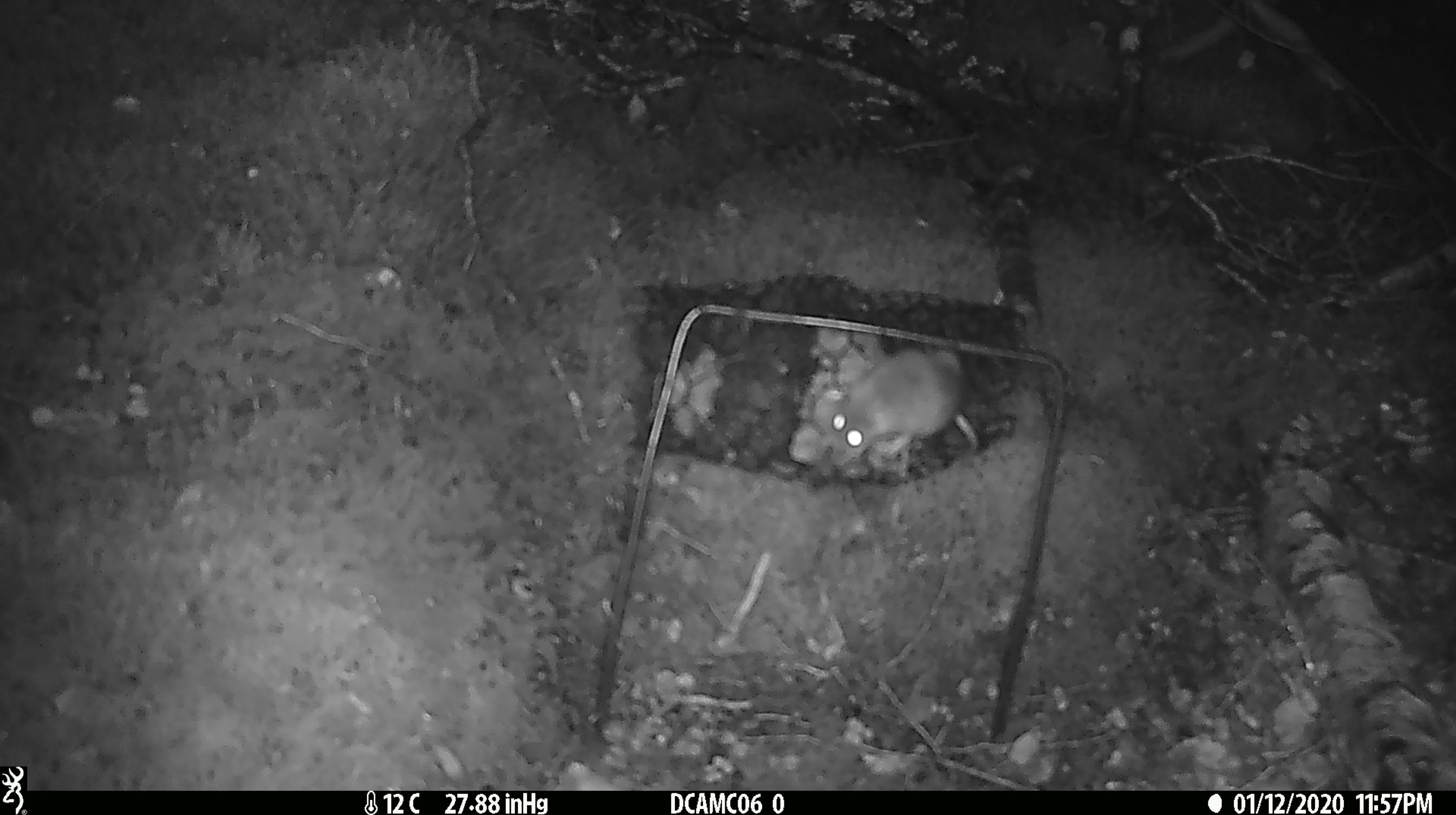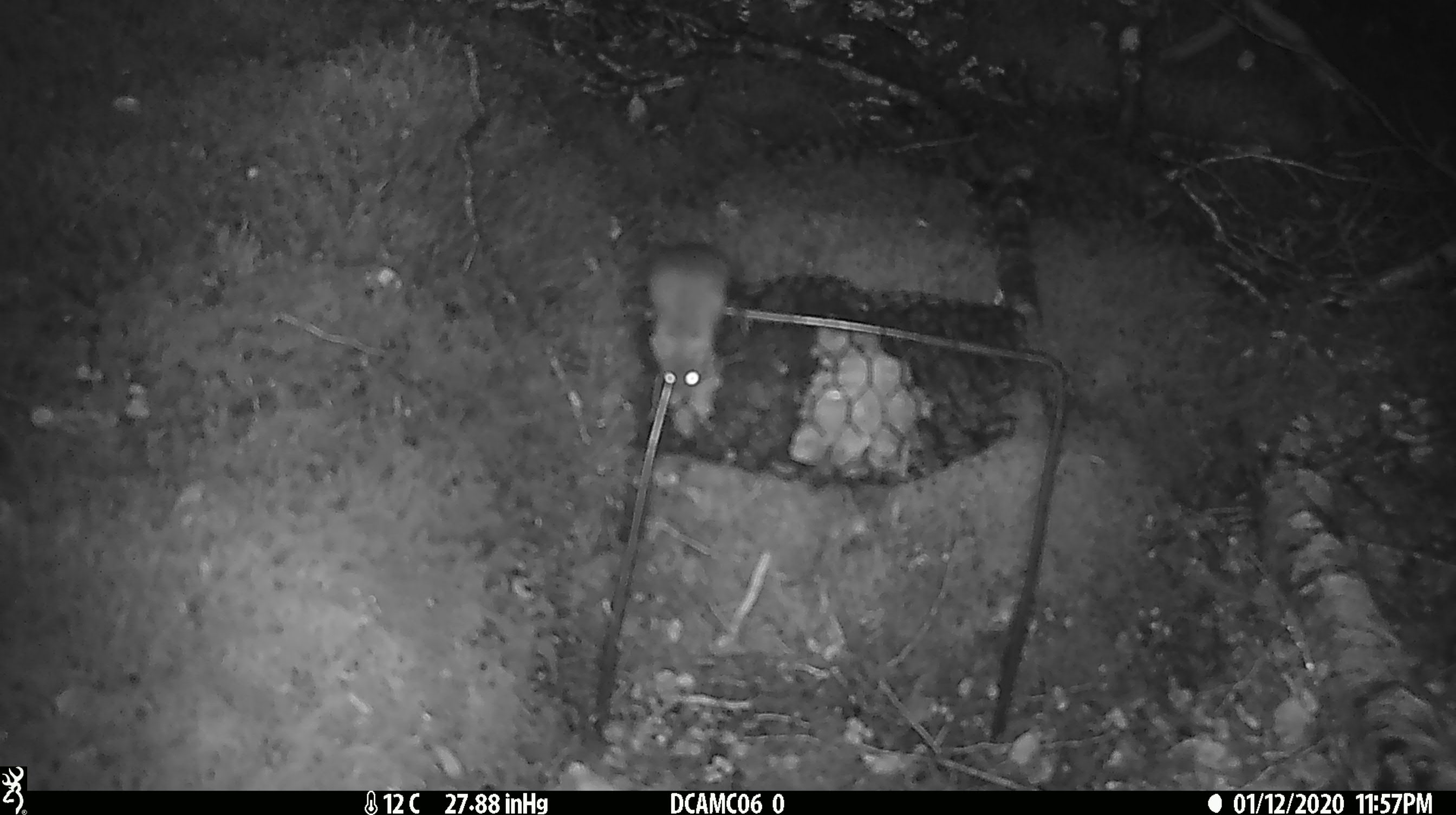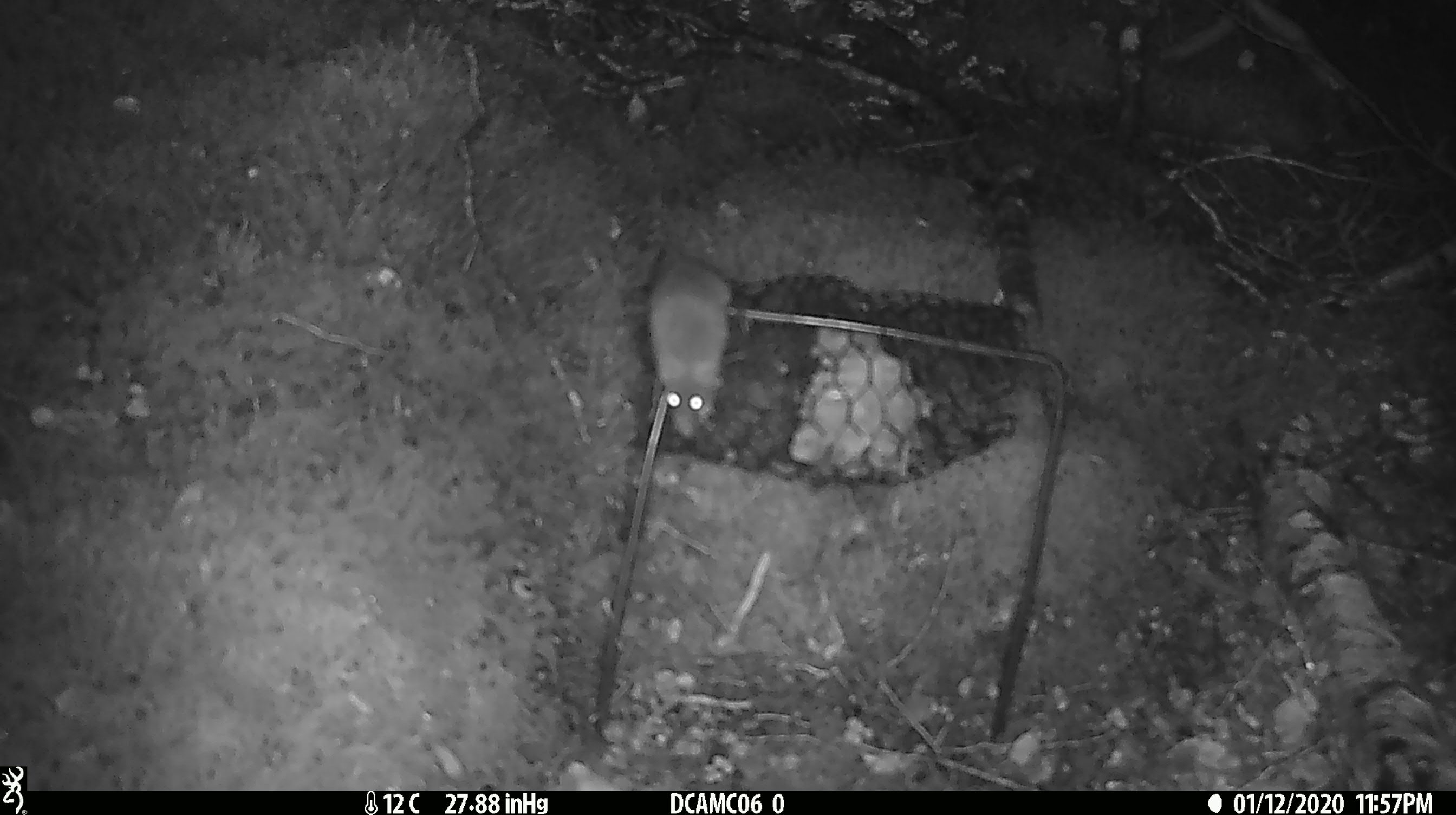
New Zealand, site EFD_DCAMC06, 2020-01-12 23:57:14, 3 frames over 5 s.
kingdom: Animalia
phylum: Chordata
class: Mammalia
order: Rodentia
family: Muridae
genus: Mus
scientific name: Mus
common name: mouse